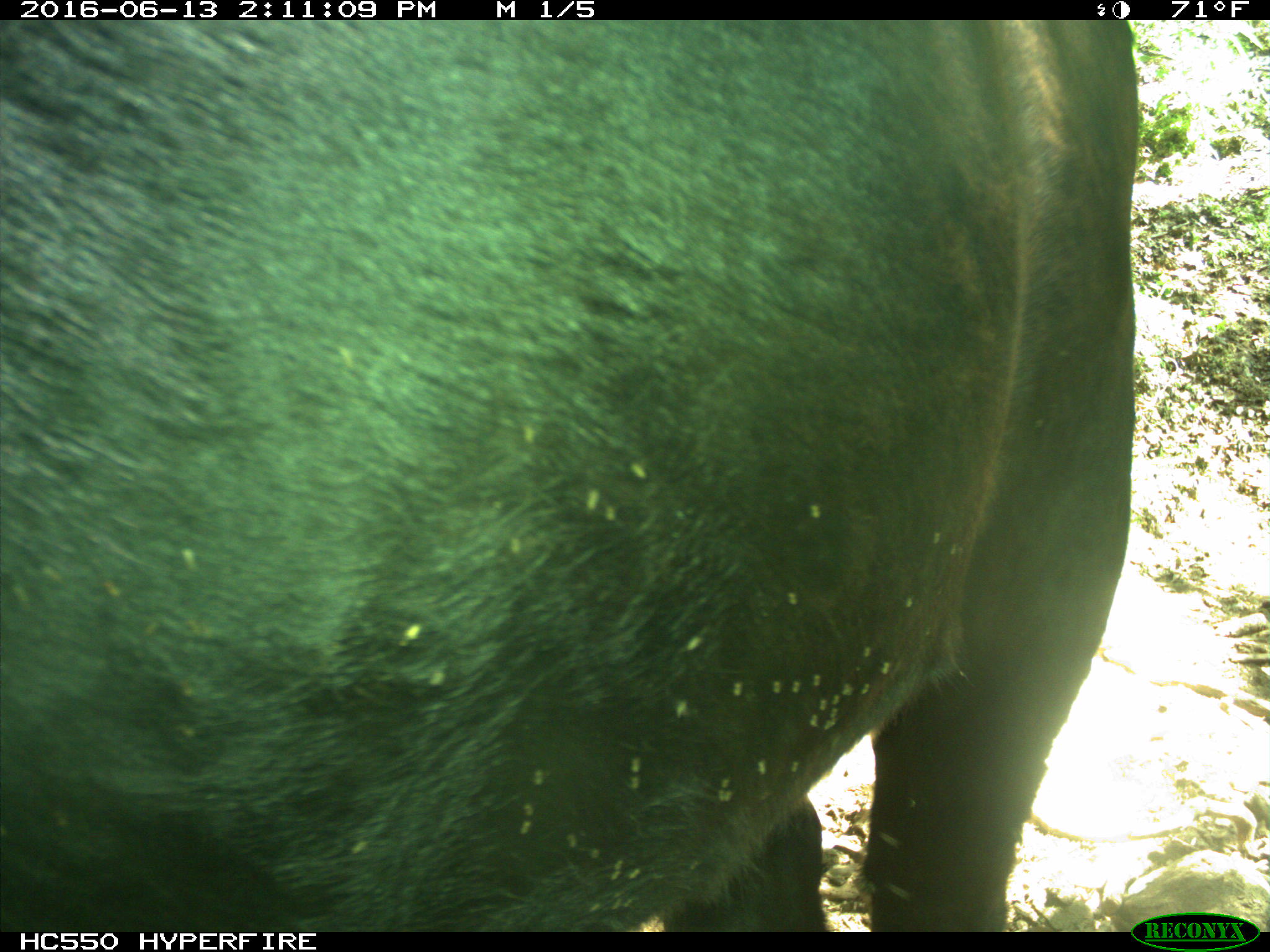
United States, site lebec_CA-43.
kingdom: Animalia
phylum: Chordata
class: Mammalia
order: Artiodactyla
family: Bovidae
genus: Bos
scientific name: Bos taurus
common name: domestic cow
Bos taurus (domestic cow).